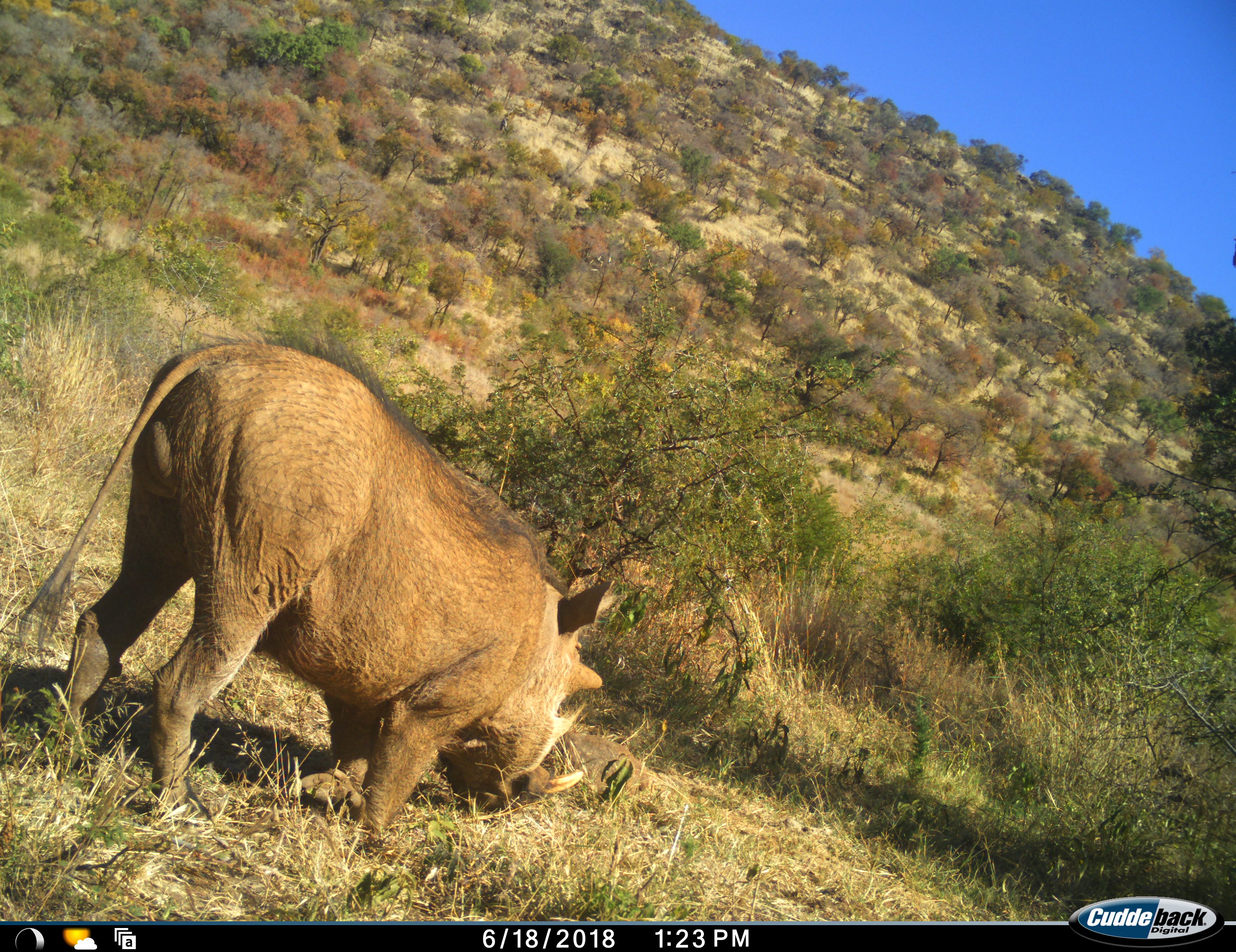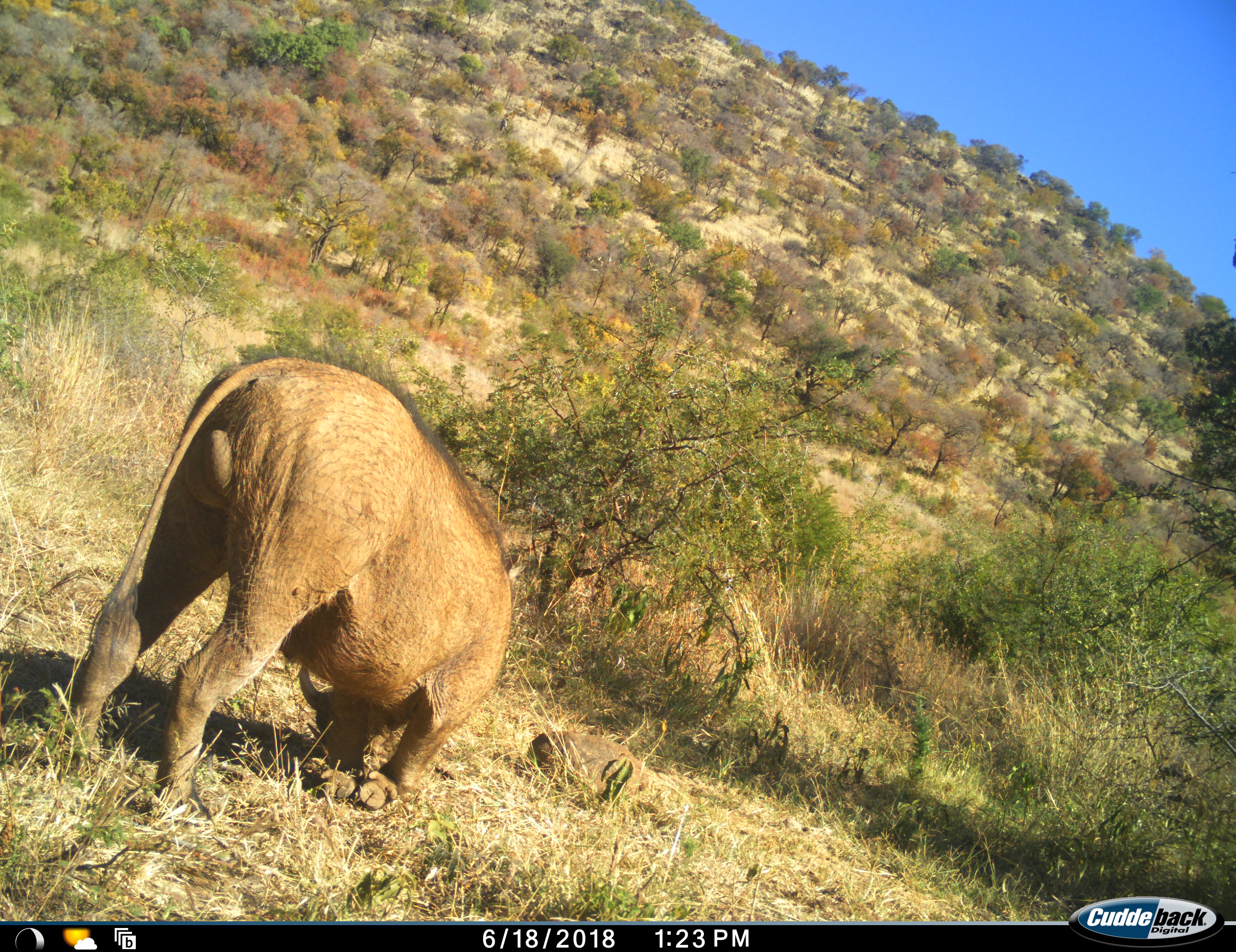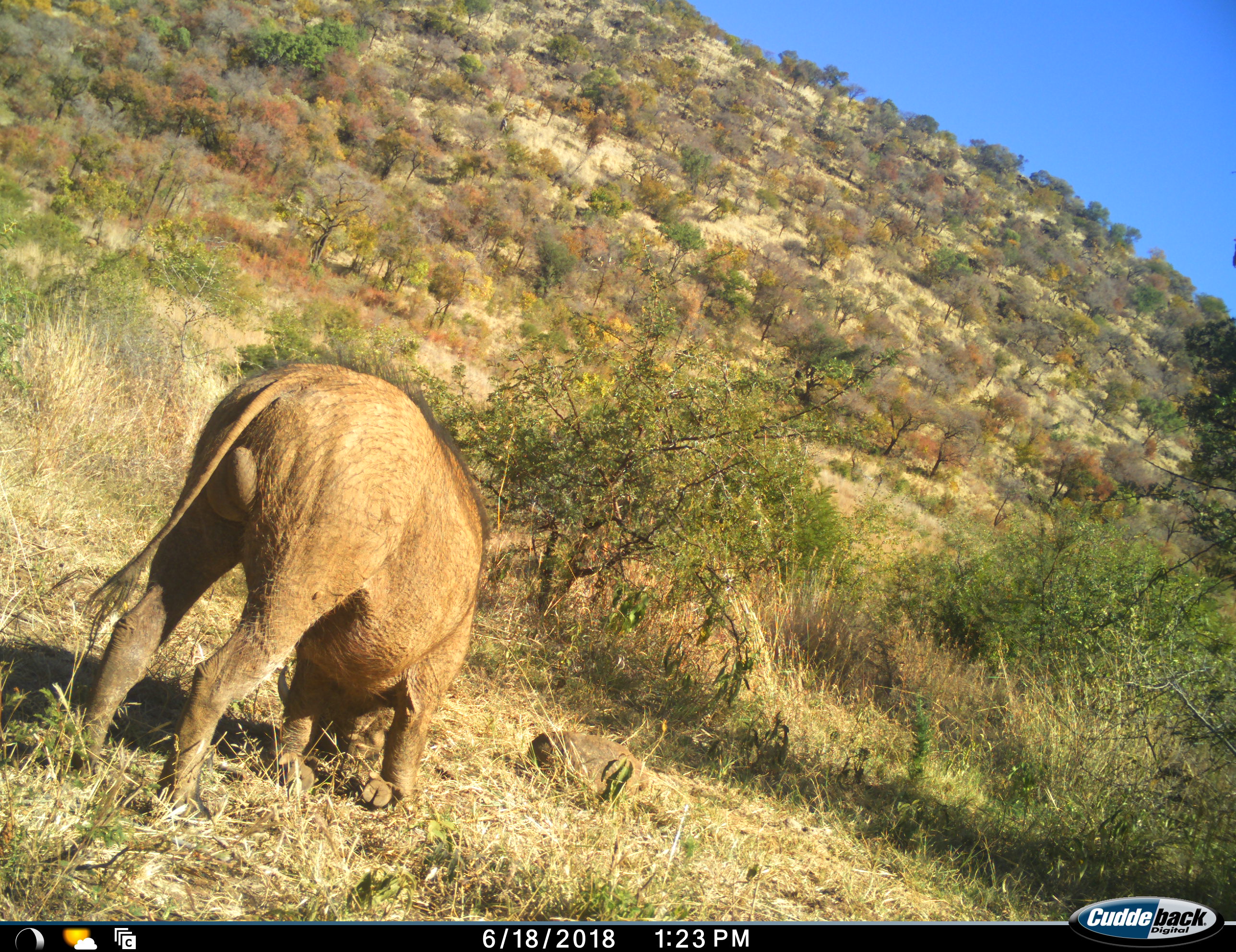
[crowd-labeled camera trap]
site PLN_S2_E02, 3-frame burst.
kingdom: Animalia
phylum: Chordata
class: Mammalia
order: Artiodactyla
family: Suidae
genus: Phacochoerus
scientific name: Phacochoerus africanus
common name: warthog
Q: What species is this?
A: Warthog (Phacochoerus africanus).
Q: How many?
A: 1.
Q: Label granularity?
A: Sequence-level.